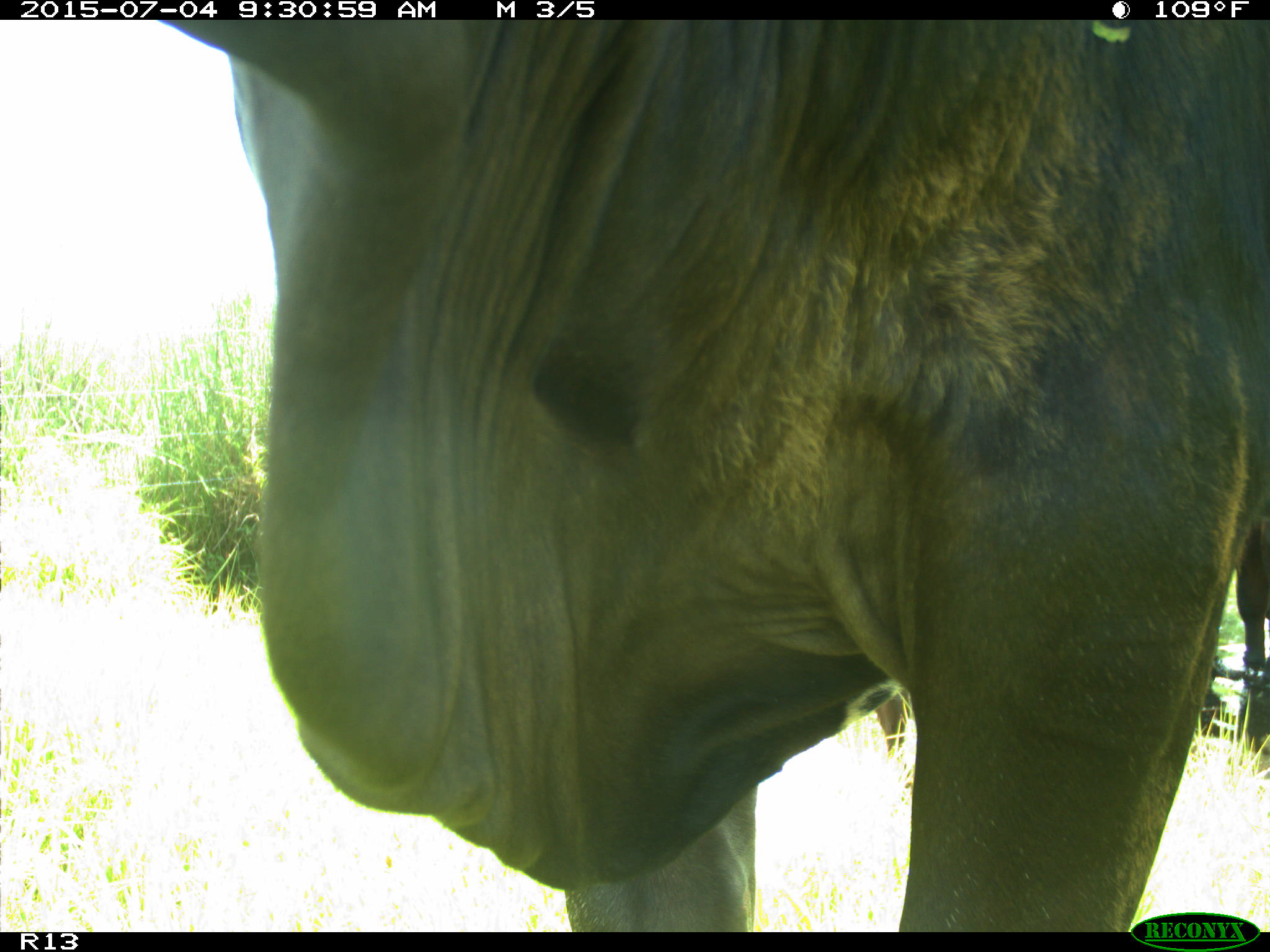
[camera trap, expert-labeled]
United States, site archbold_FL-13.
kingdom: Animalia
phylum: Chordata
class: Mammalia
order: Artiodactyla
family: Bovidae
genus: Bos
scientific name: Bos taurus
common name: domestic cow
Bos taurus (domestic cow).